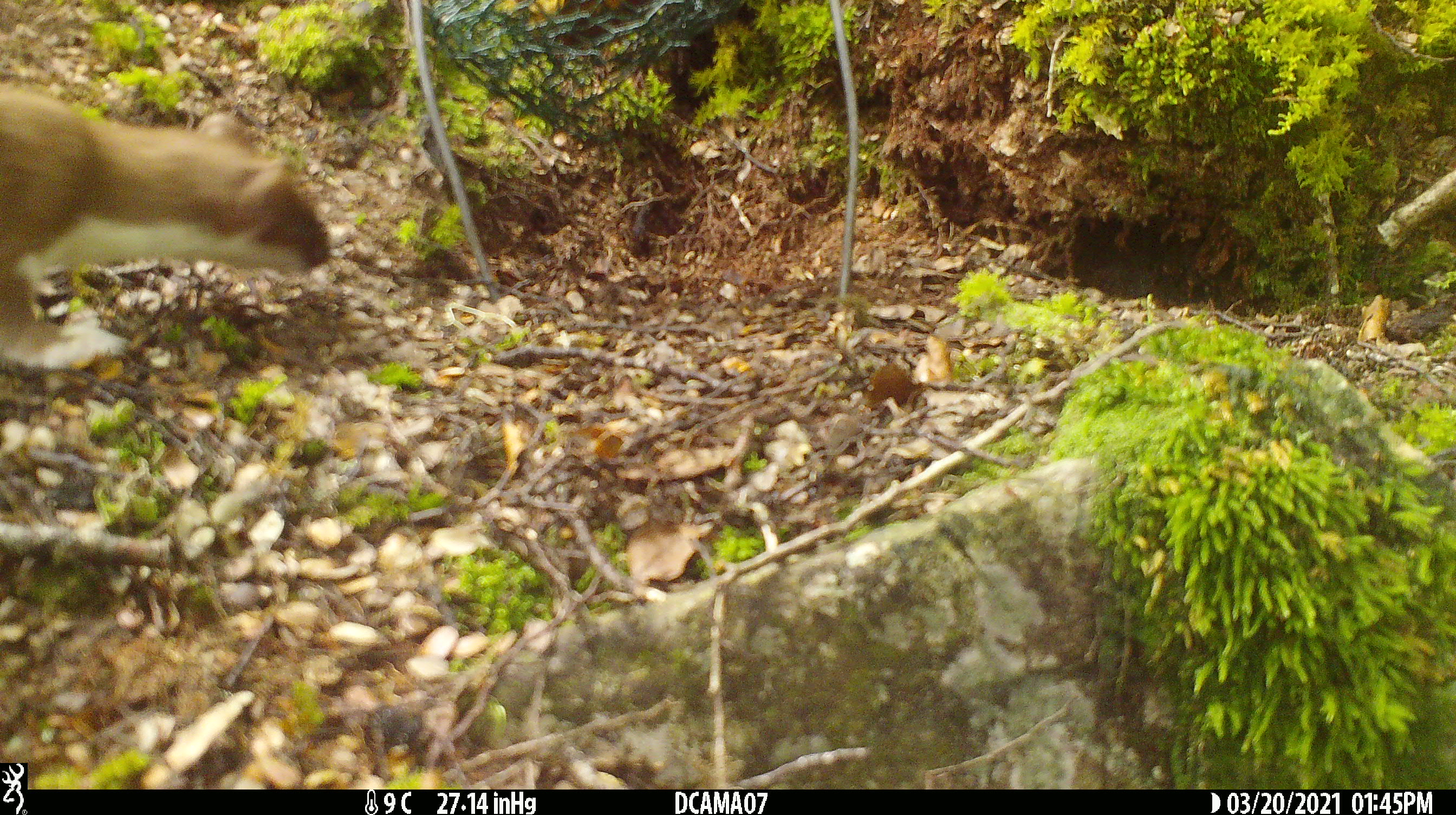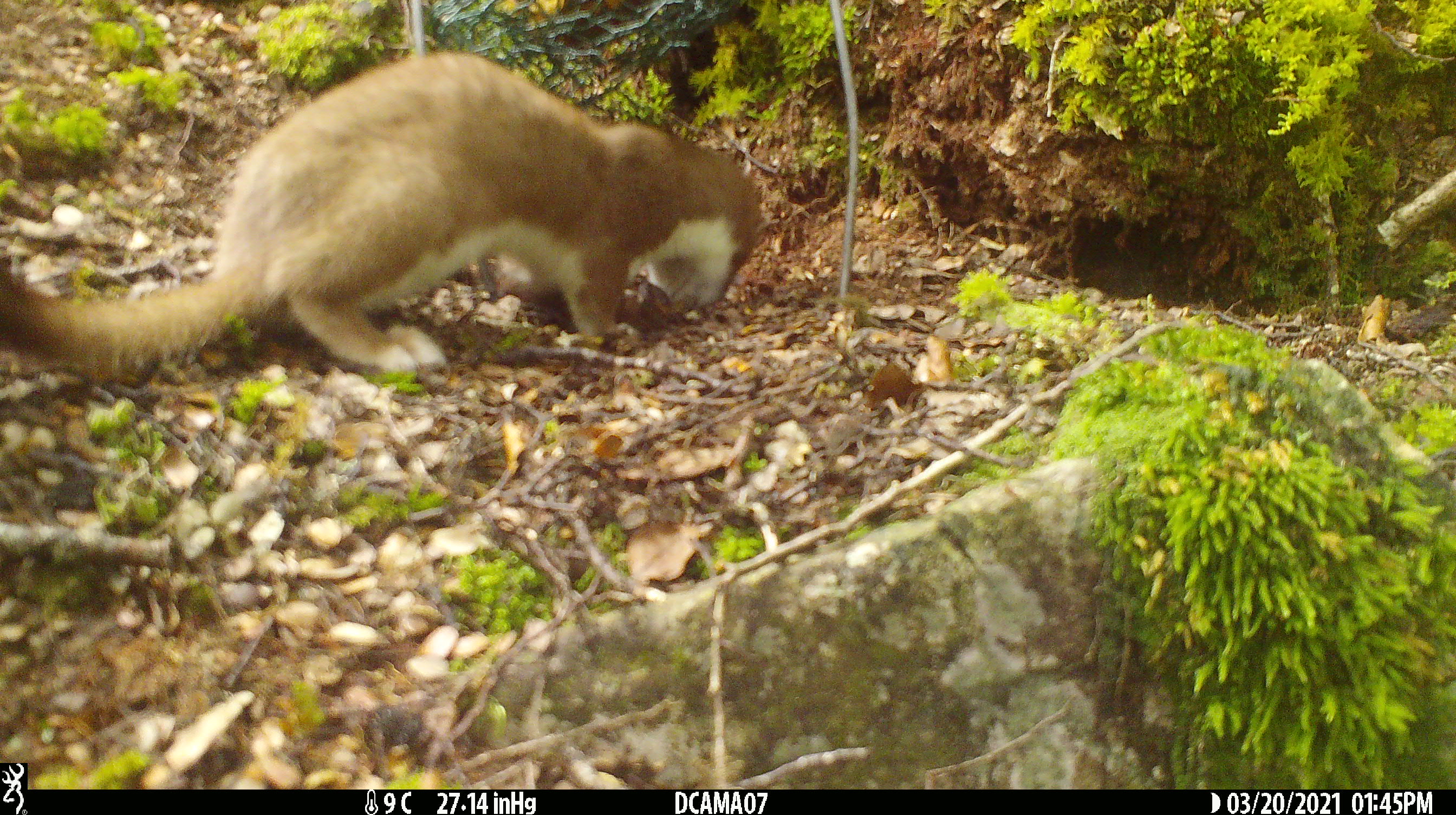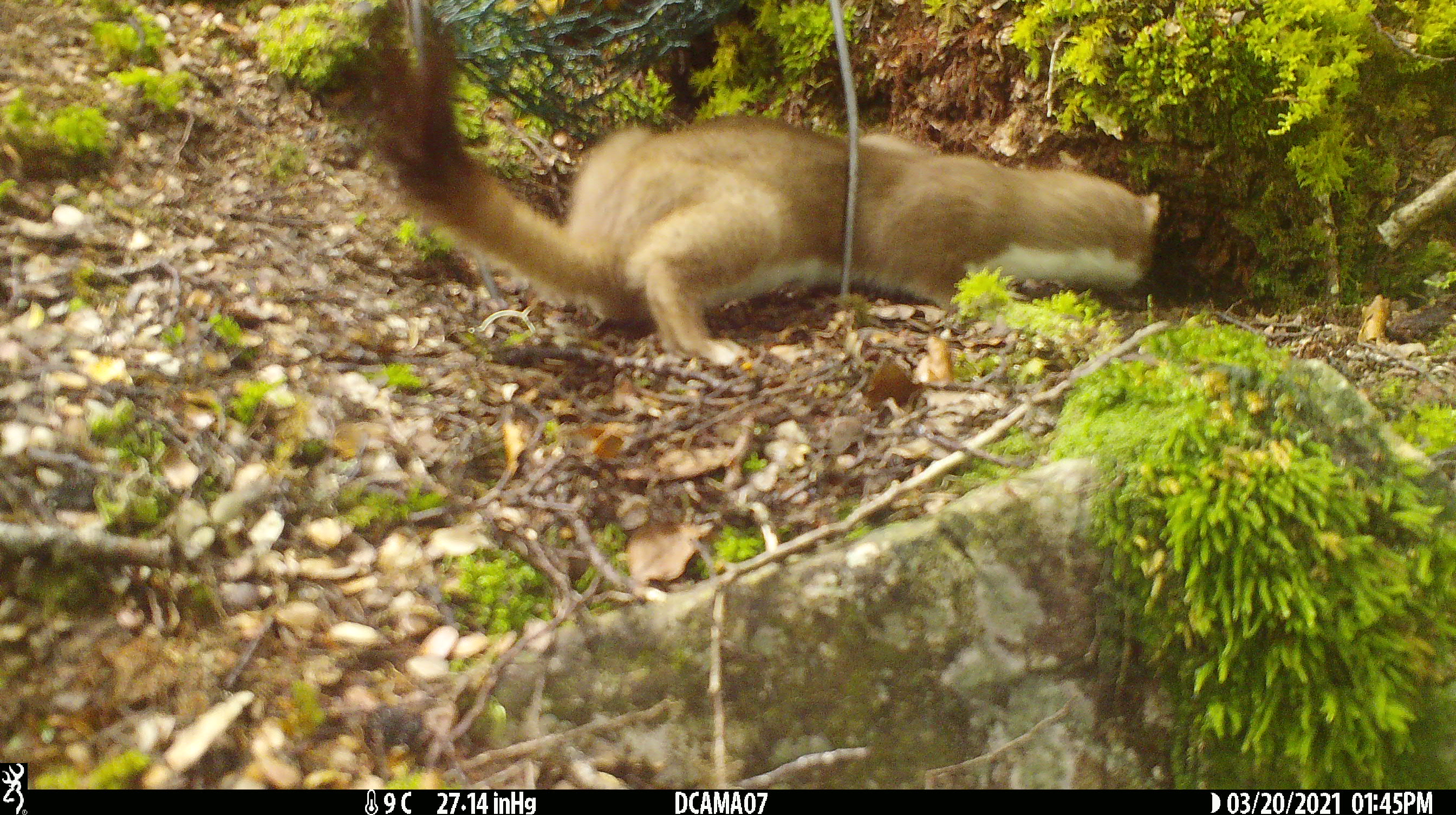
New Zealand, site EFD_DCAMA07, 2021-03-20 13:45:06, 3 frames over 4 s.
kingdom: Animalia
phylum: Chordata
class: Mammalia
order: Carnivora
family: Mustelidae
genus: Mustela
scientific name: Mustela erminea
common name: stoat